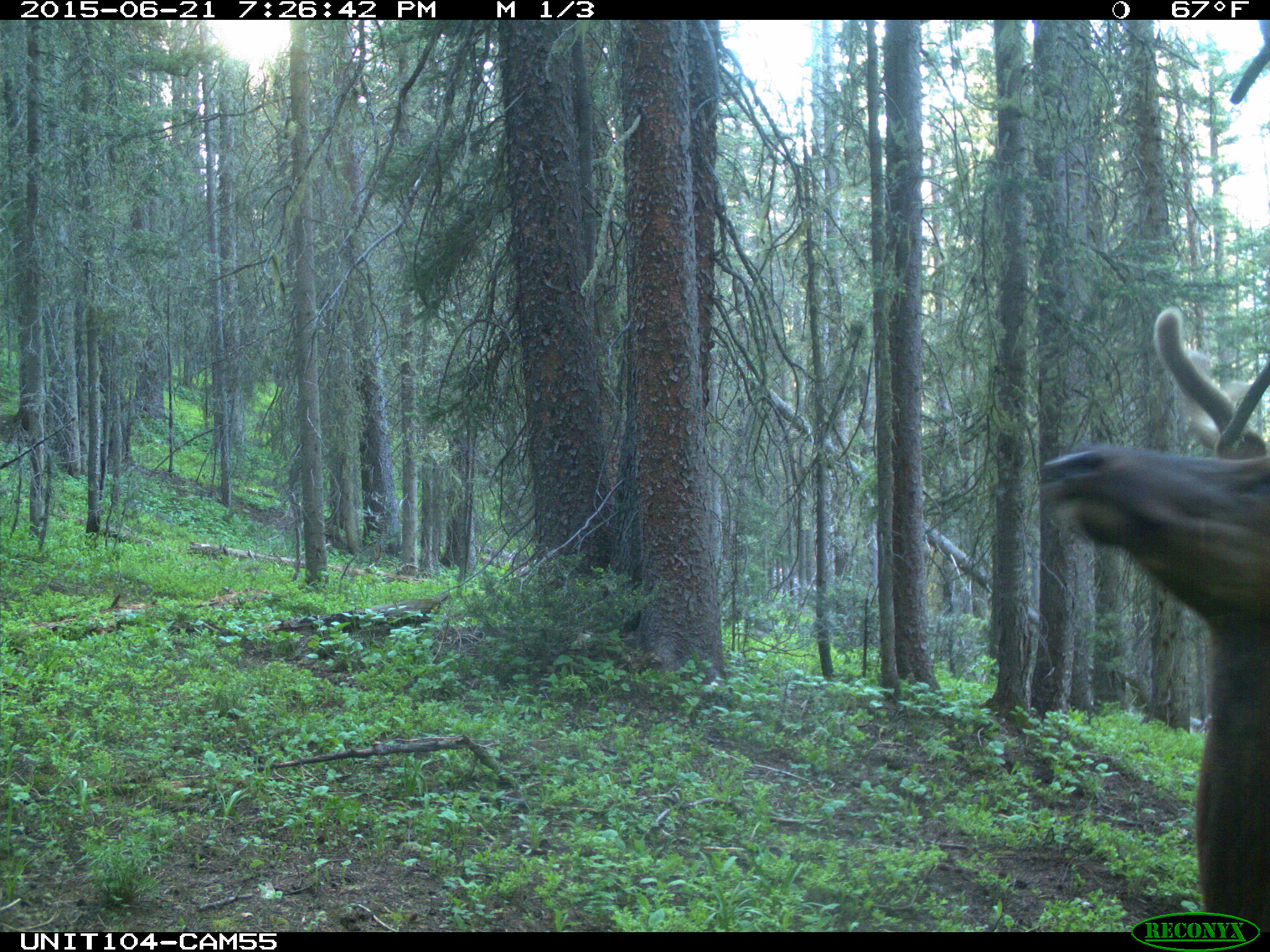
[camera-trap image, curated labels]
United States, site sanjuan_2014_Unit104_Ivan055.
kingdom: Animalia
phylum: Chordata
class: Mammalia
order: Artiodactyla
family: Cervidae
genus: Cervus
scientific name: Cervus elaphus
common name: red deer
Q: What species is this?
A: Cervus elaphus (red deer).